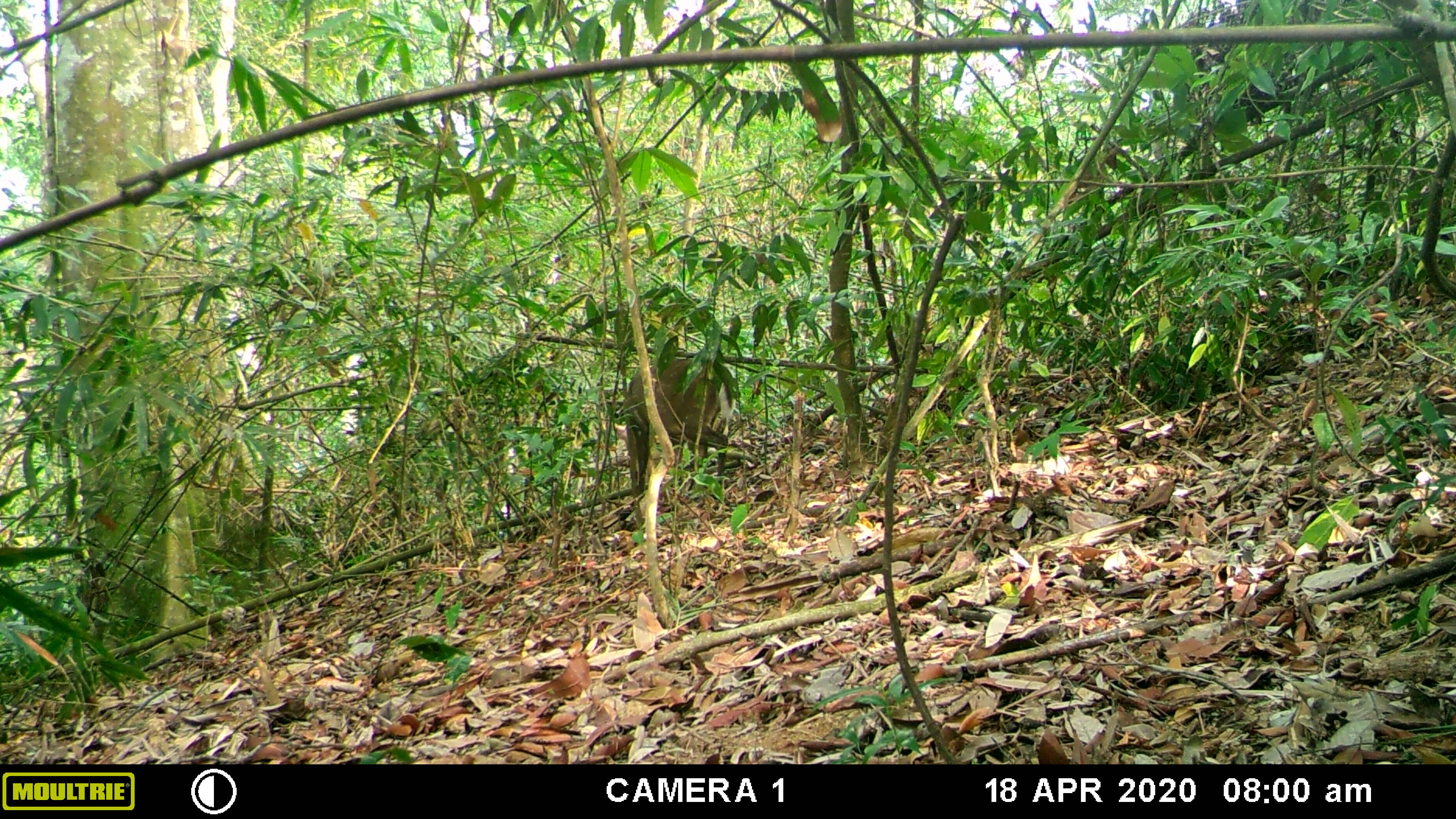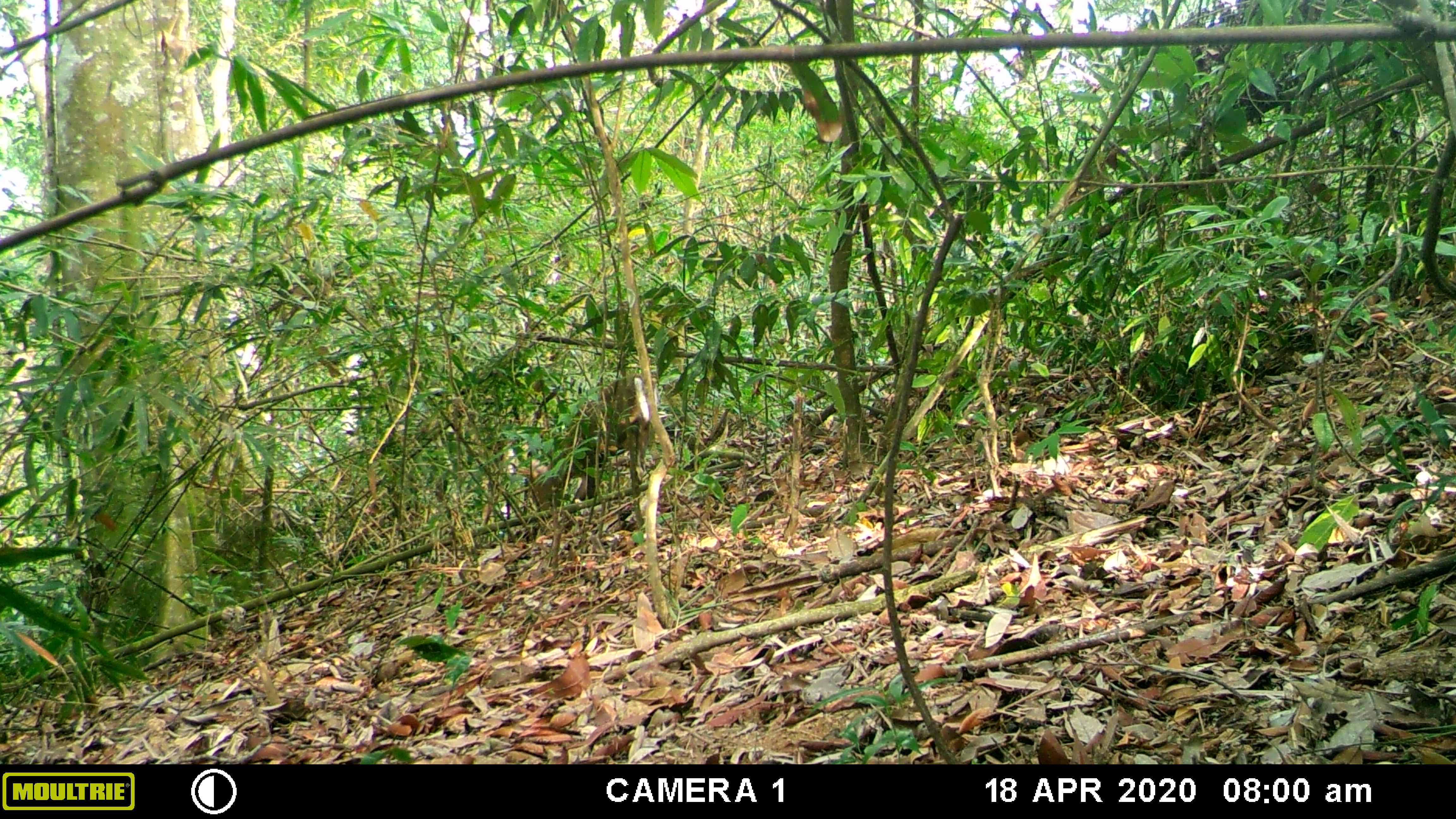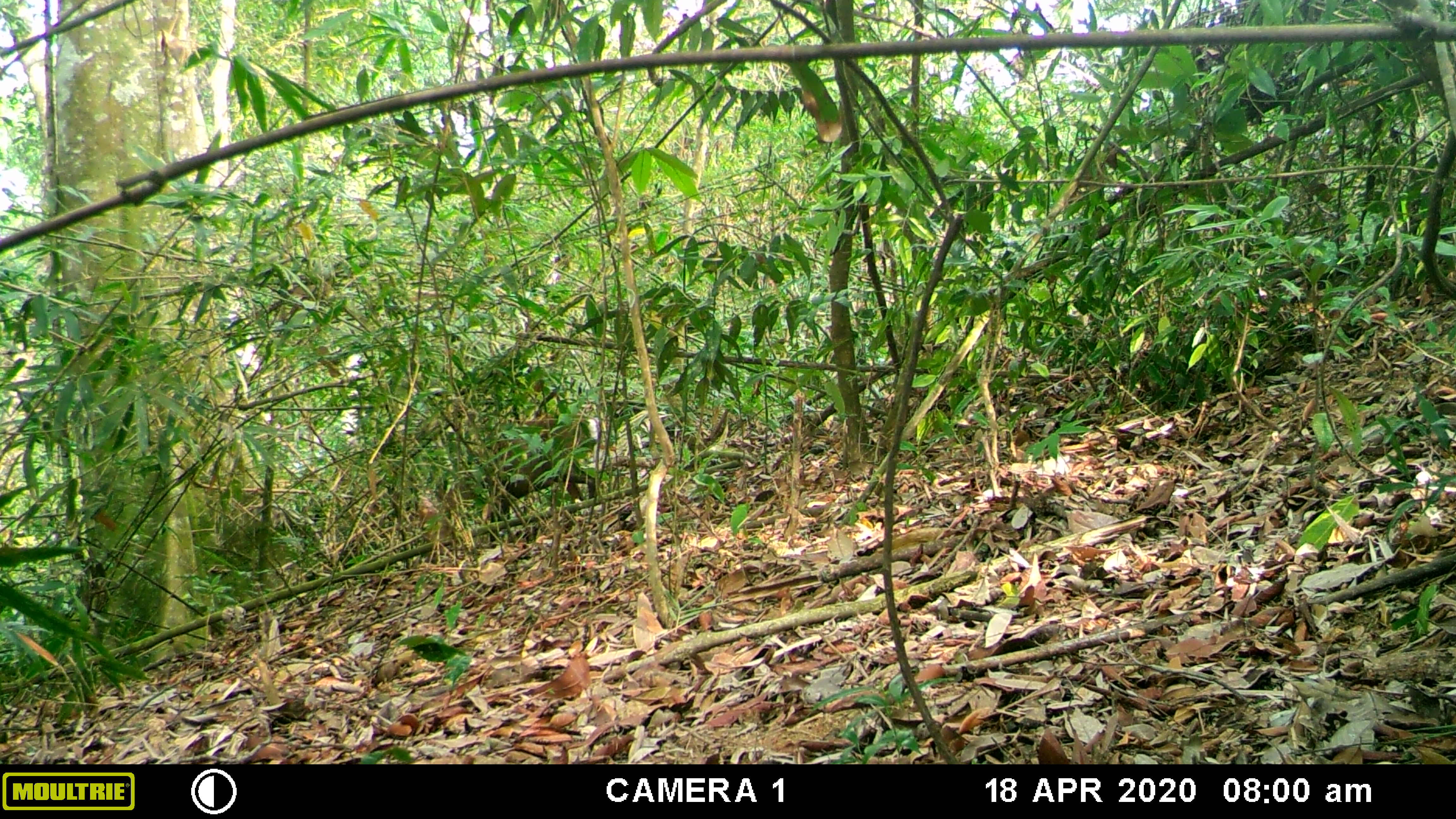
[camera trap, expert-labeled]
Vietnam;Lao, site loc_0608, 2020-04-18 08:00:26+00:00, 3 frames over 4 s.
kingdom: Animalia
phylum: Chordata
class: Mammalia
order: Artiodactyla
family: Cervidae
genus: Muntiacus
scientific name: Muntiacus rooseveltorum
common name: roosevelt's muntjac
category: roosevelts muntjac group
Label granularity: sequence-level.